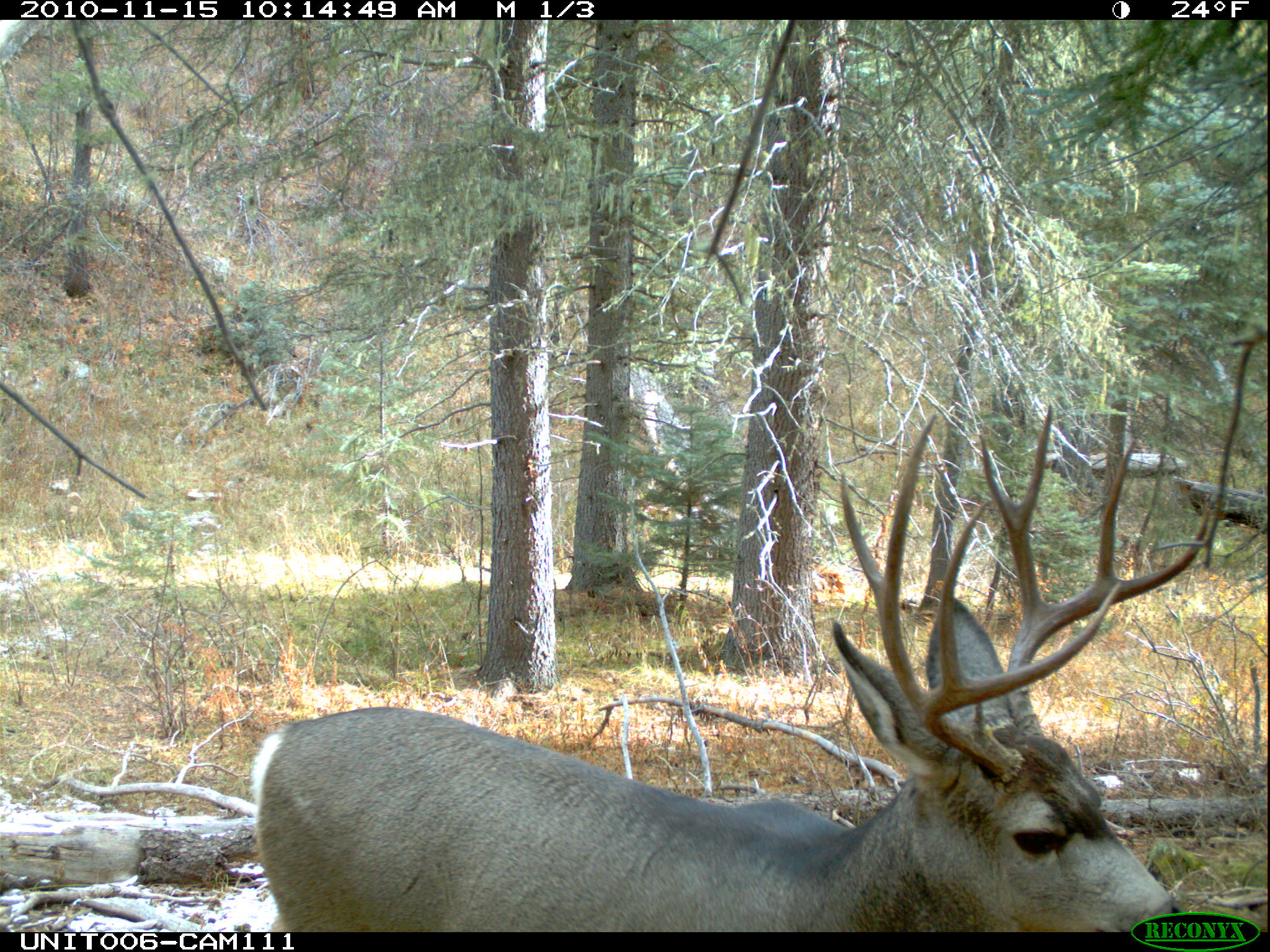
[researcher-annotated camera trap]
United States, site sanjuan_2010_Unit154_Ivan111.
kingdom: Animalia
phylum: Chordata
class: Mammalia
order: Artiodactyla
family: Cervidae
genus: Odocoileus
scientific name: Odocoileus hemionus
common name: mule deer